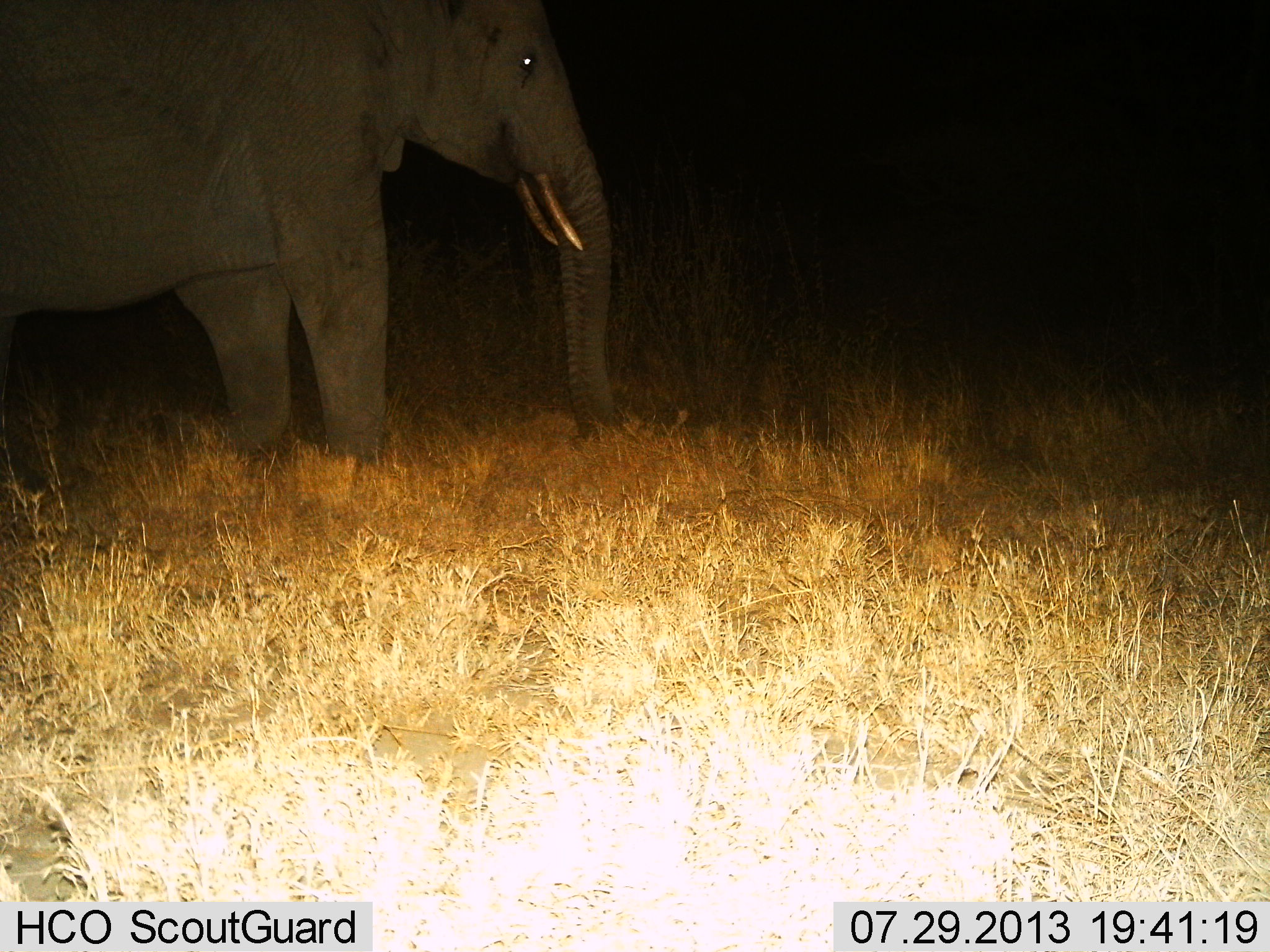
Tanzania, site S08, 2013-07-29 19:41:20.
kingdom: Animalia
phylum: Chordata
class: Mammalia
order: Proboscidea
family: Elephantidae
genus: Loxodonta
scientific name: Loxodonta africana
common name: african bush elephant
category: elephant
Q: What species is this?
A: Elephant (african bush elephant) (Loxodonta africana).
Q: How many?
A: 1.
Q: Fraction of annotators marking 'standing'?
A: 90%.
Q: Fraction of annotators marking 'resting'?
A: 0%.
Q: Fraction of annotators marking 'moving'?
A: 0%.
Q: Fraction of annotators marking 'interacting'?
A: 0%.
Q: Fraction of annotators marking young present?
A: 0%.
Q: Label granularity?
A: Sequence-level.